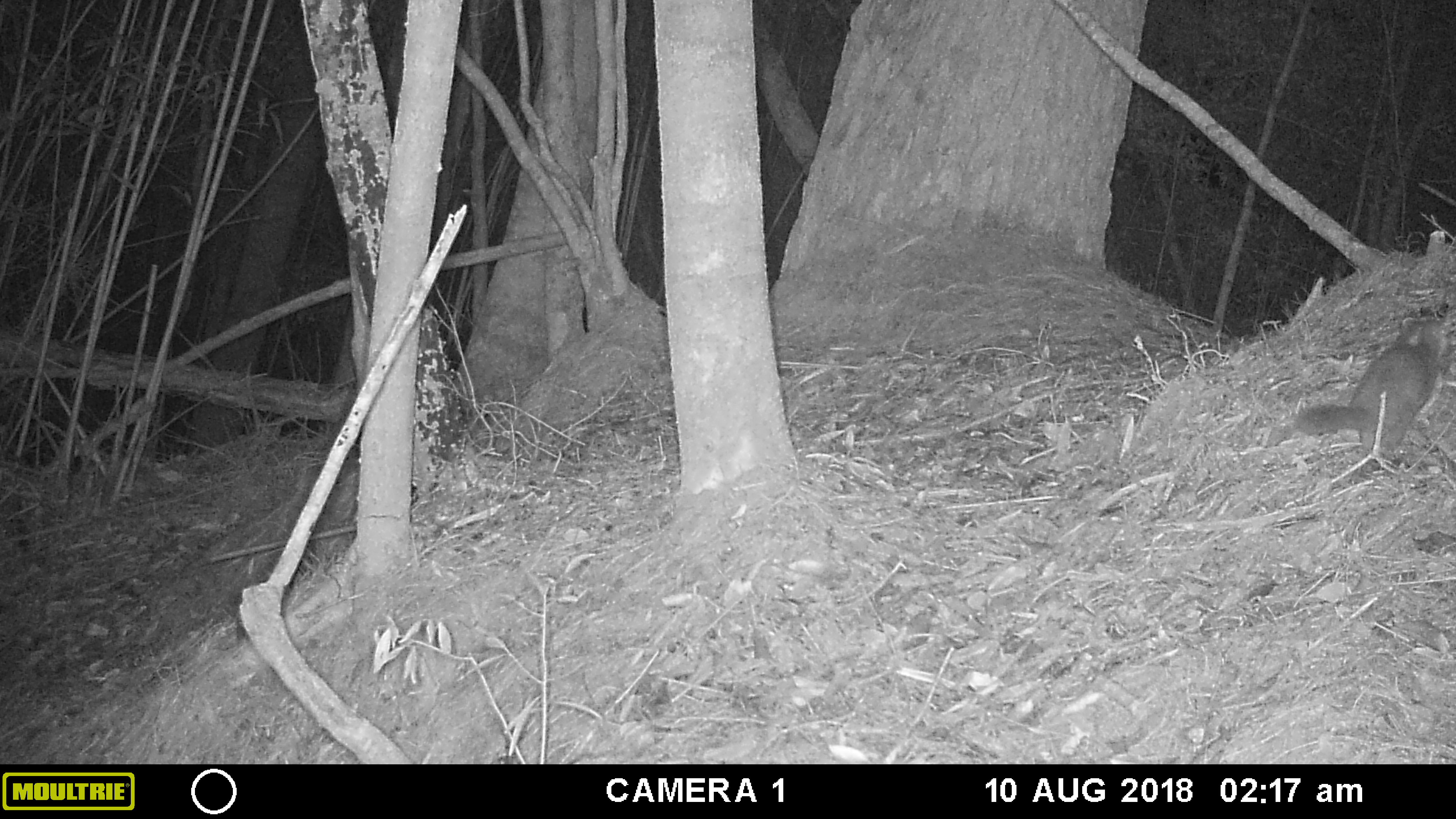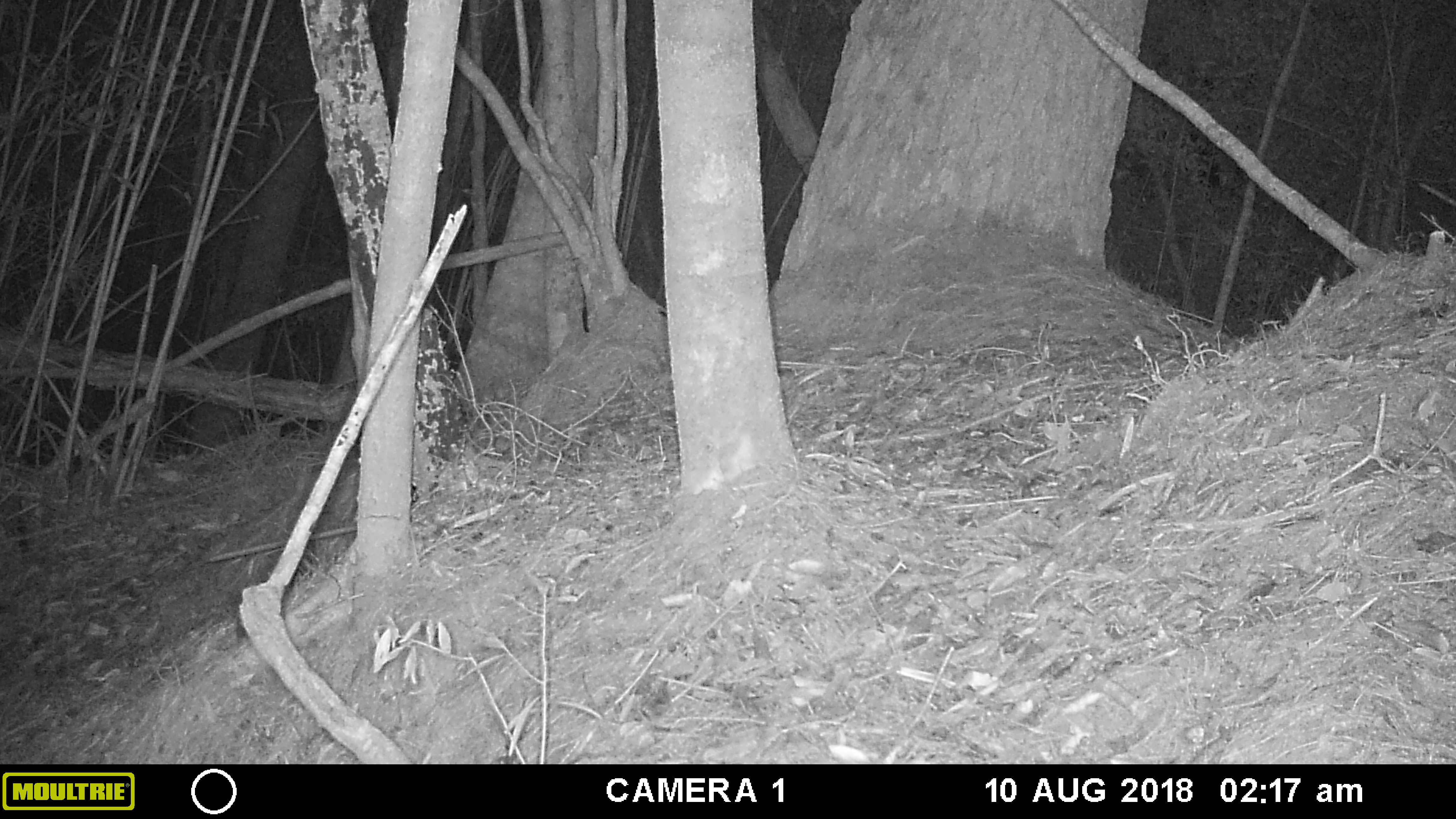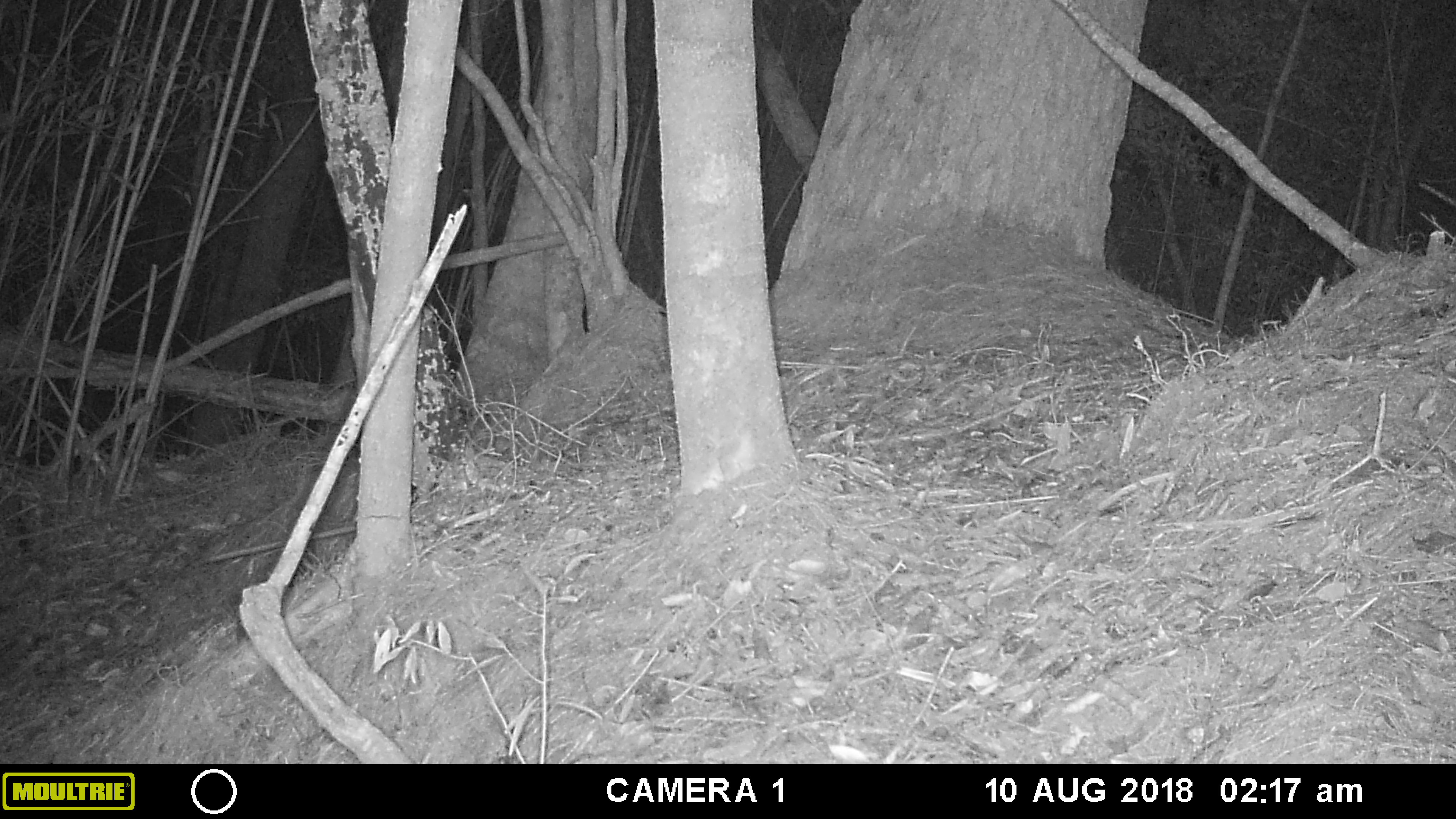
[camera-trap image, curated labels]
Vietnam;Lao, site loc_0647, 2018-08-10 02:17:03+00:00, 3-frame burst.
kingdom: Animalia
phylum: Chordata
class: Mammalia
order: Carnivora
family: Mustelidae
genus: Melogale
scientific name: Melogale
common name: ferret badger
Ferret badger (Melogale). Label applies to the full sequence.